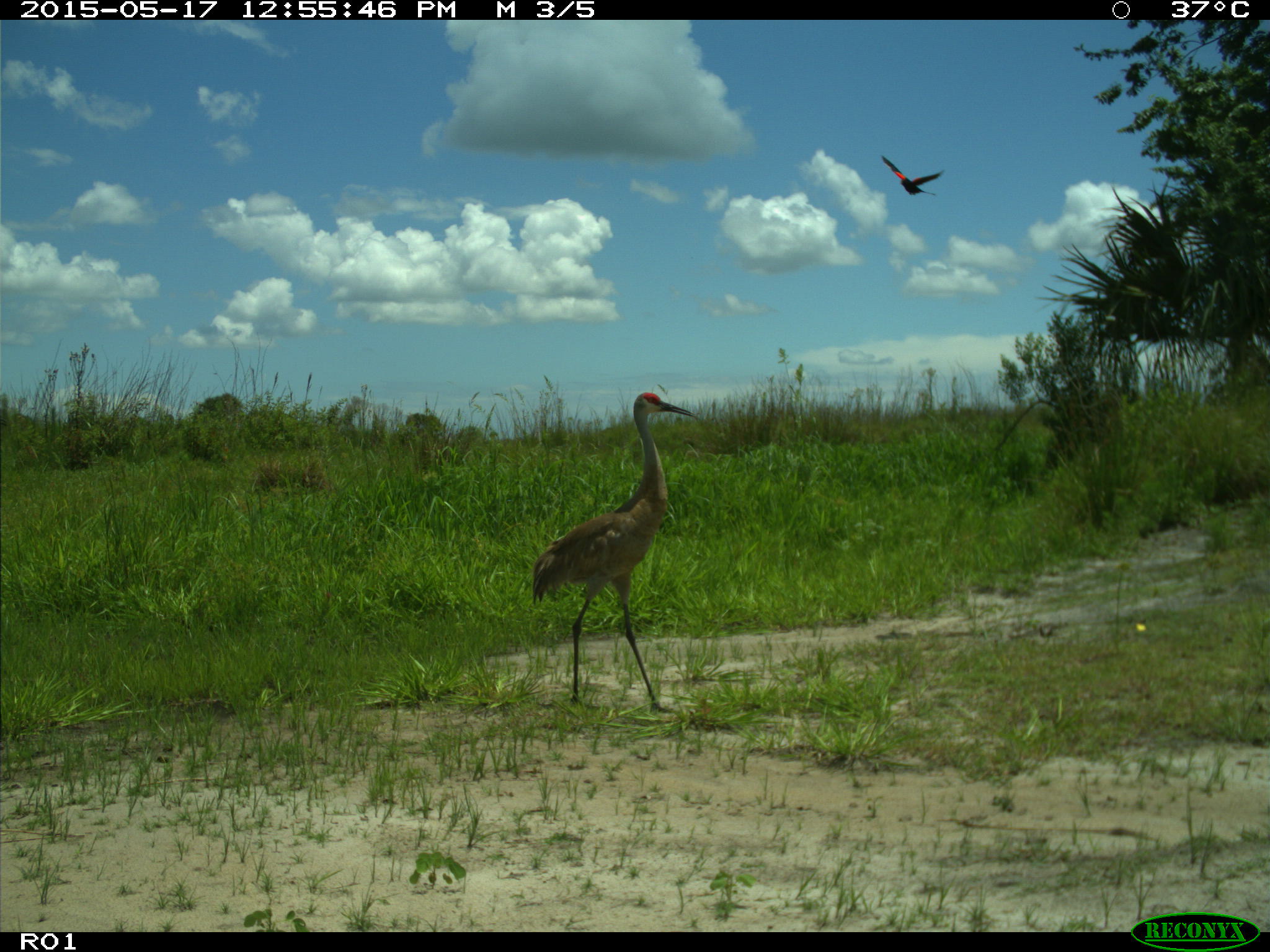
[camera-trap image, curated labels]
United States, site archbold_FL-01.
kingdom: Animalia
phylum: Chordata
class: Aves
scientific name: Aves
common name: birds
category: unidentified bird